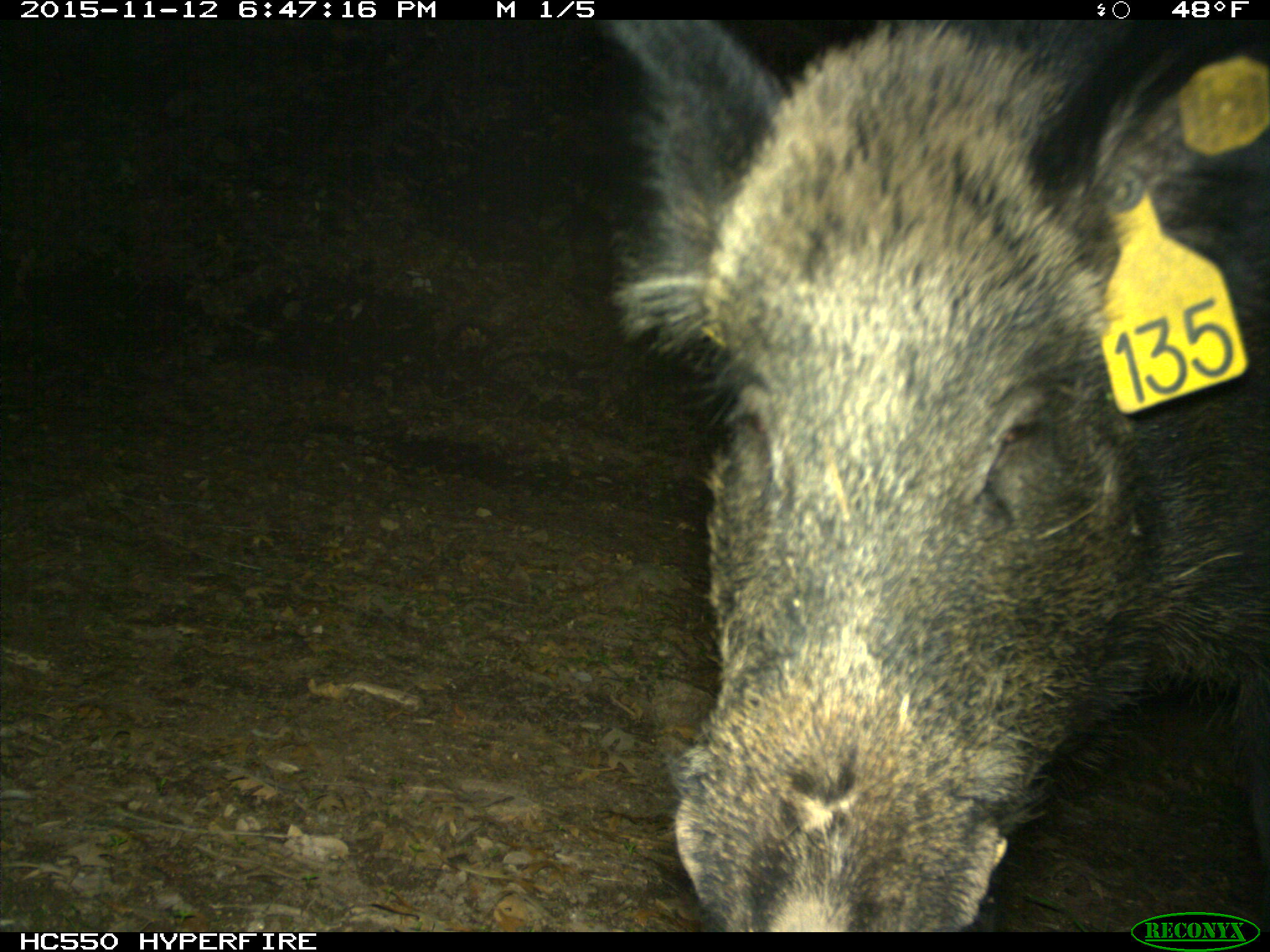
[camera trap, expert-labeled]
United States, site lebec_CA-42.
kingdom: Animalia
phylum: Chordata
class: Mammalia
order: Artiodactyla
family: Suidae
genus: Sus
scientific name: Sus scrofa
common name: wild boar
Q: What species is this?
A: Sus scrofa (wild boar).